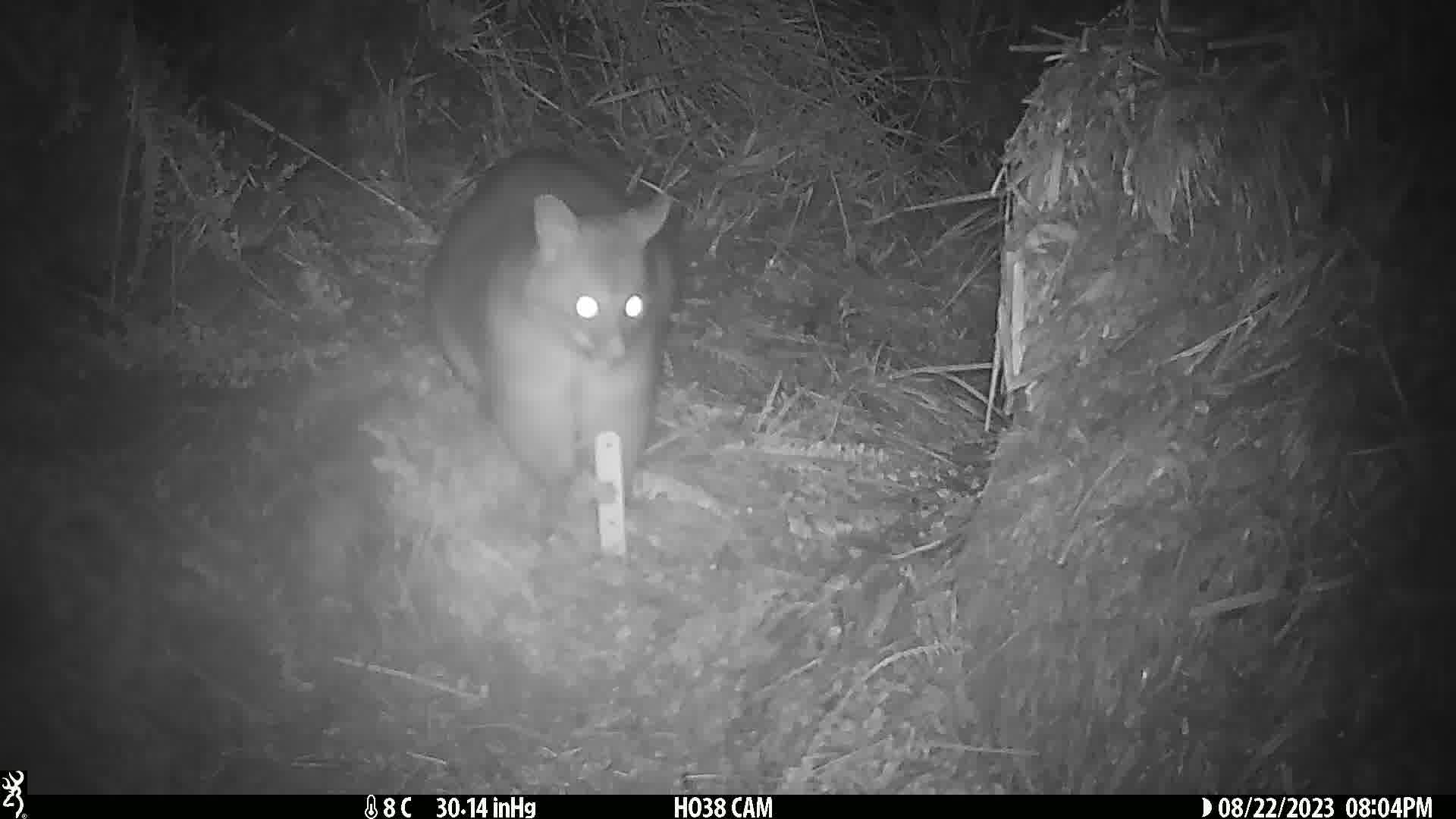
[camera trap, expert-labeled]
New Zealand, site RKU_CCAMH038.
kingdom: Animalia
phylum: Chordata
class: Mammalia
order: Diprotodontia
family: Phalangeridae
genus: Trichosurus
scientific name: Trichosurus vulpecula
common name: common brushtail possum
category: possum